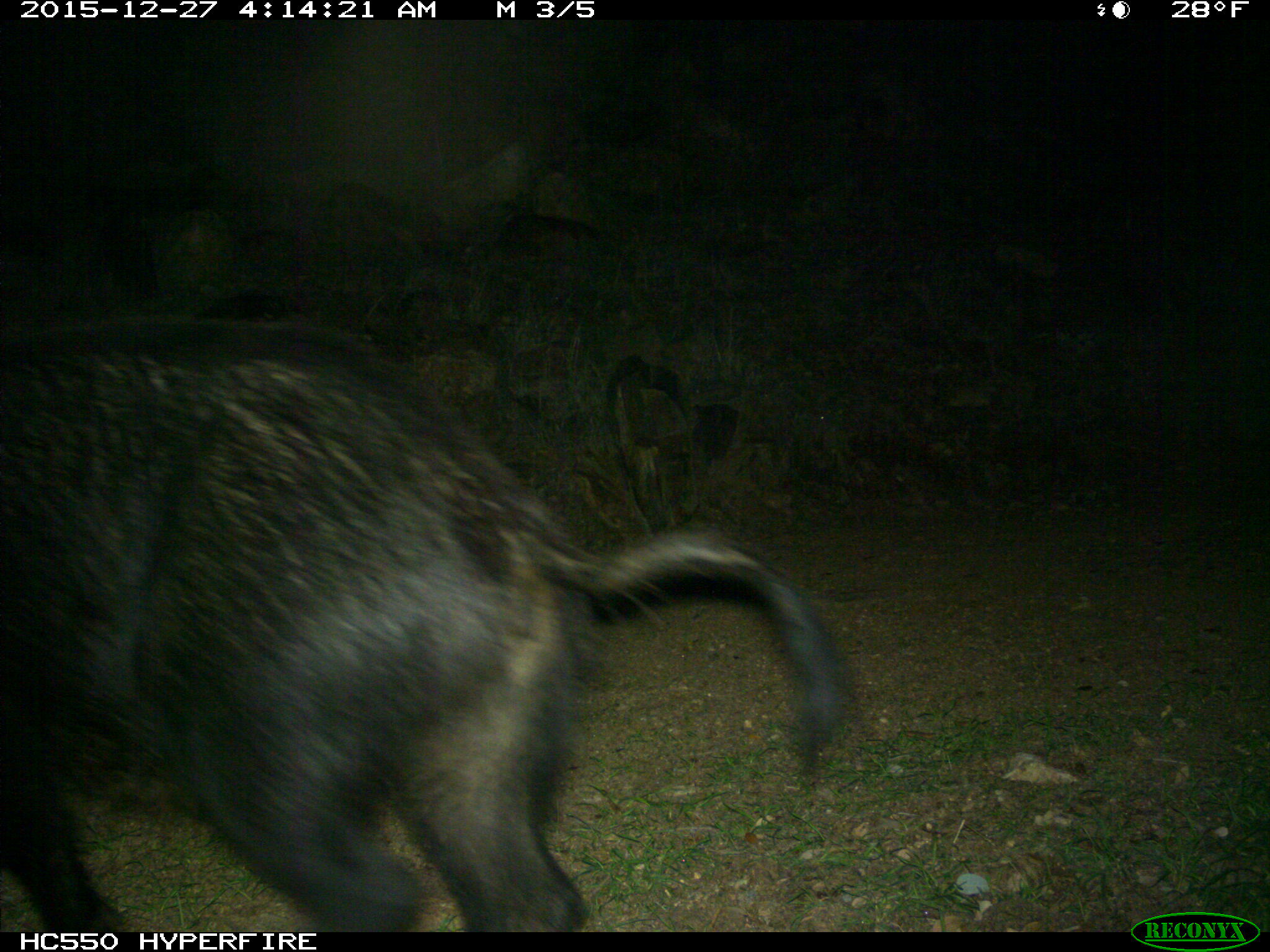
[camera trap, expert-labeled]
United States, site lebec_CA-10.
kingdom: Animalia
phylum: Chordata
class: Mammalia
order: Artiodactyla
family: Suidae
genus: Sus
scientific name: Sus scrofa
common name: wild boar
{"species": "Sus scrofa (wild boar)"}